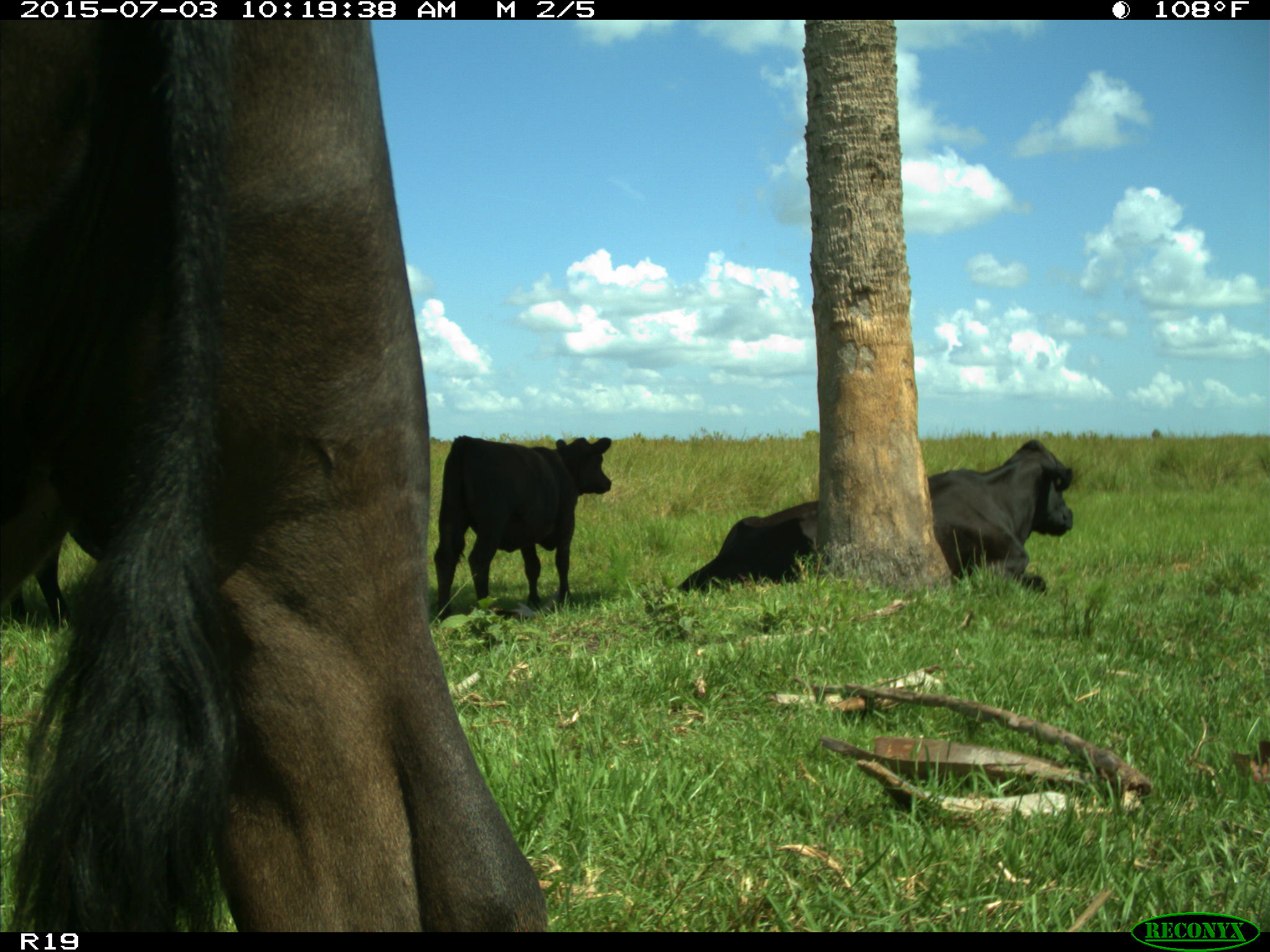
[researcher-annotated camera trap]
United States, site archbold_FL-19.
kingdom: Animalia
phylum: Chordata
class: Mammalia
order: Artiodactyla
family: Bovidae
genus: Bos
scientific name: Bos taurus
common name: domestic cow